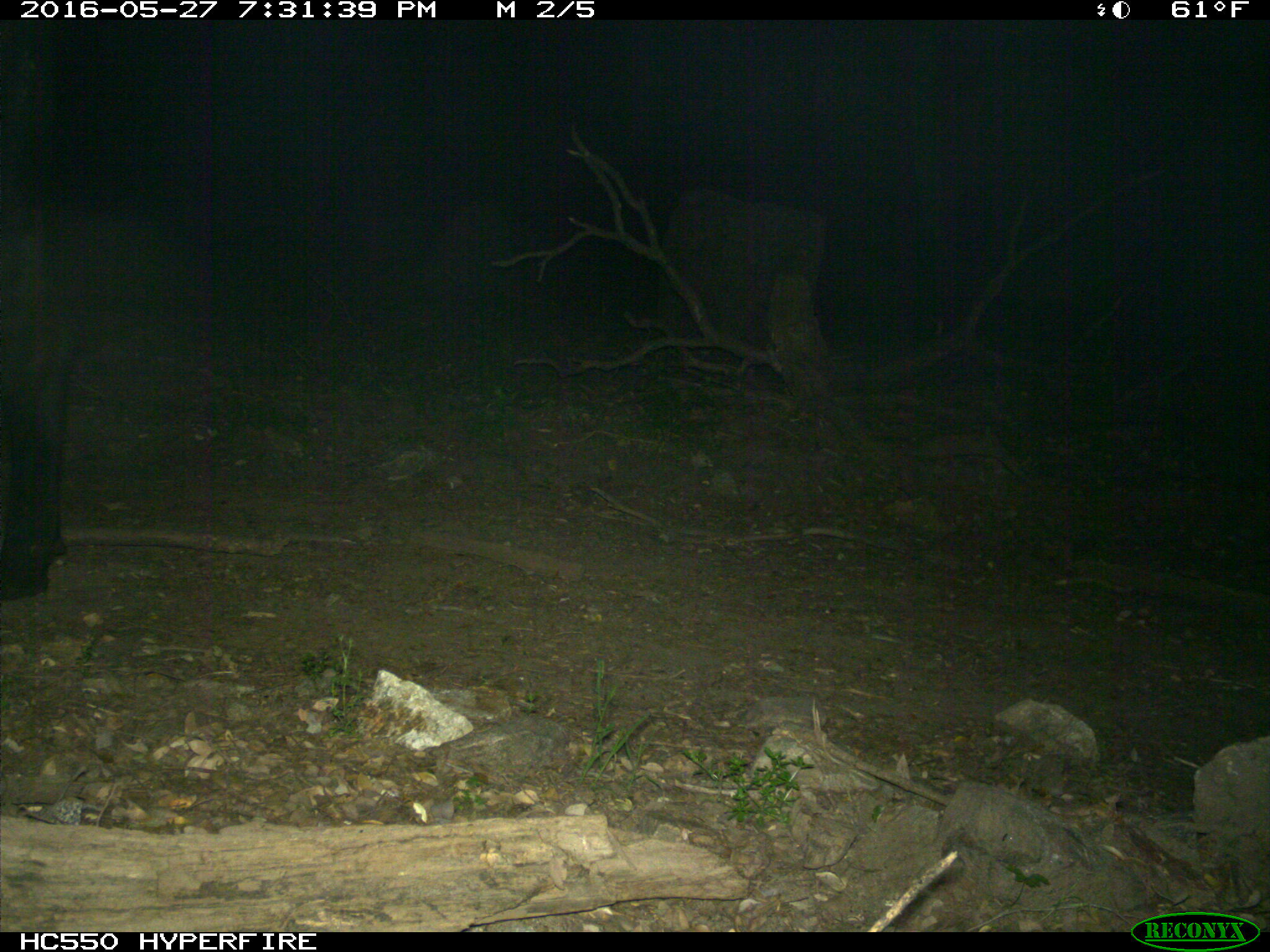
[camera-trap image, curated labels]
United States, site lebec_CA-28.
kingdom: Animalia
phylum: Chordata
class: Mammalia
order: Artiodactyla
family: Bovidae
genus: Bos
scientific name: Bos taurus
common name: domestic cow